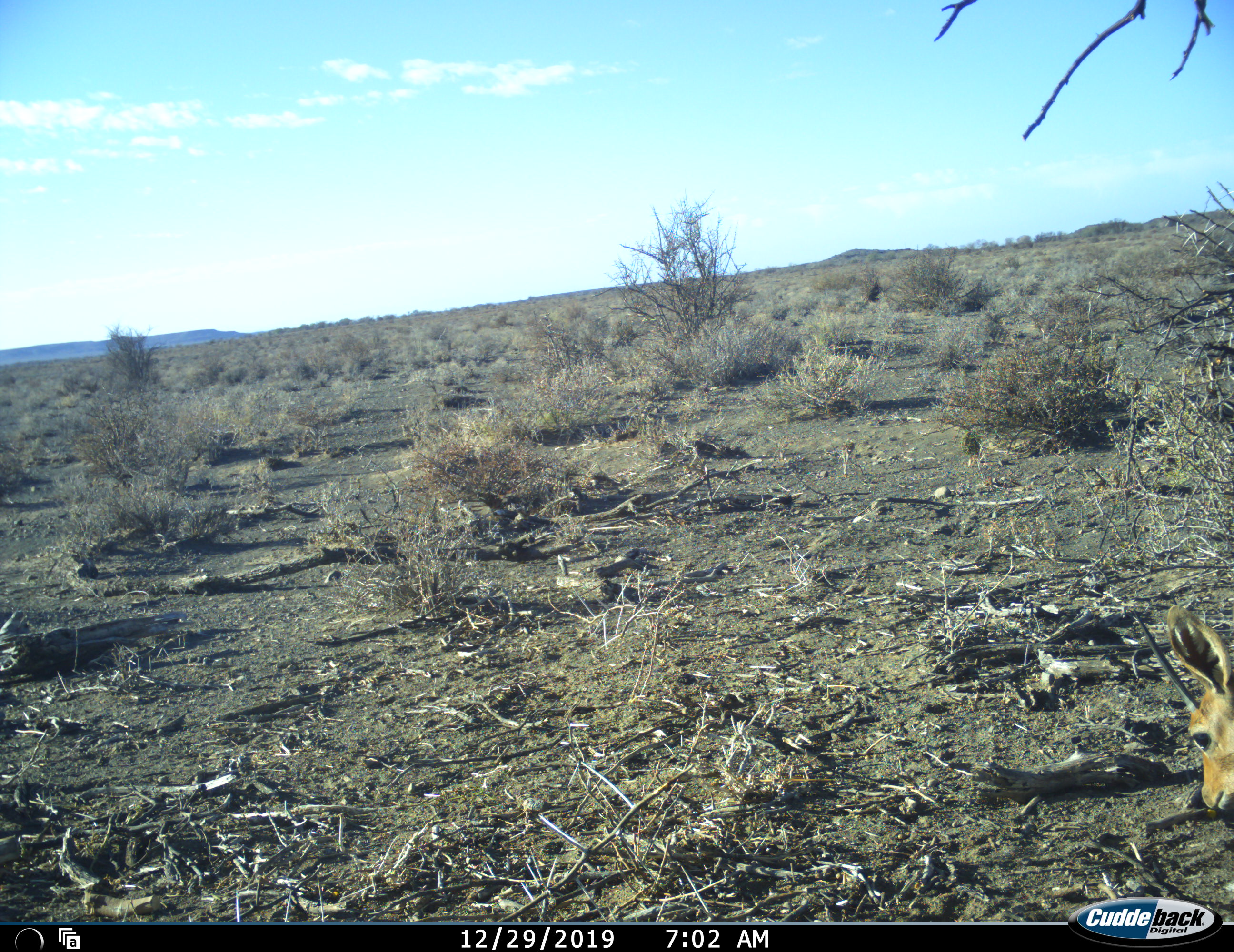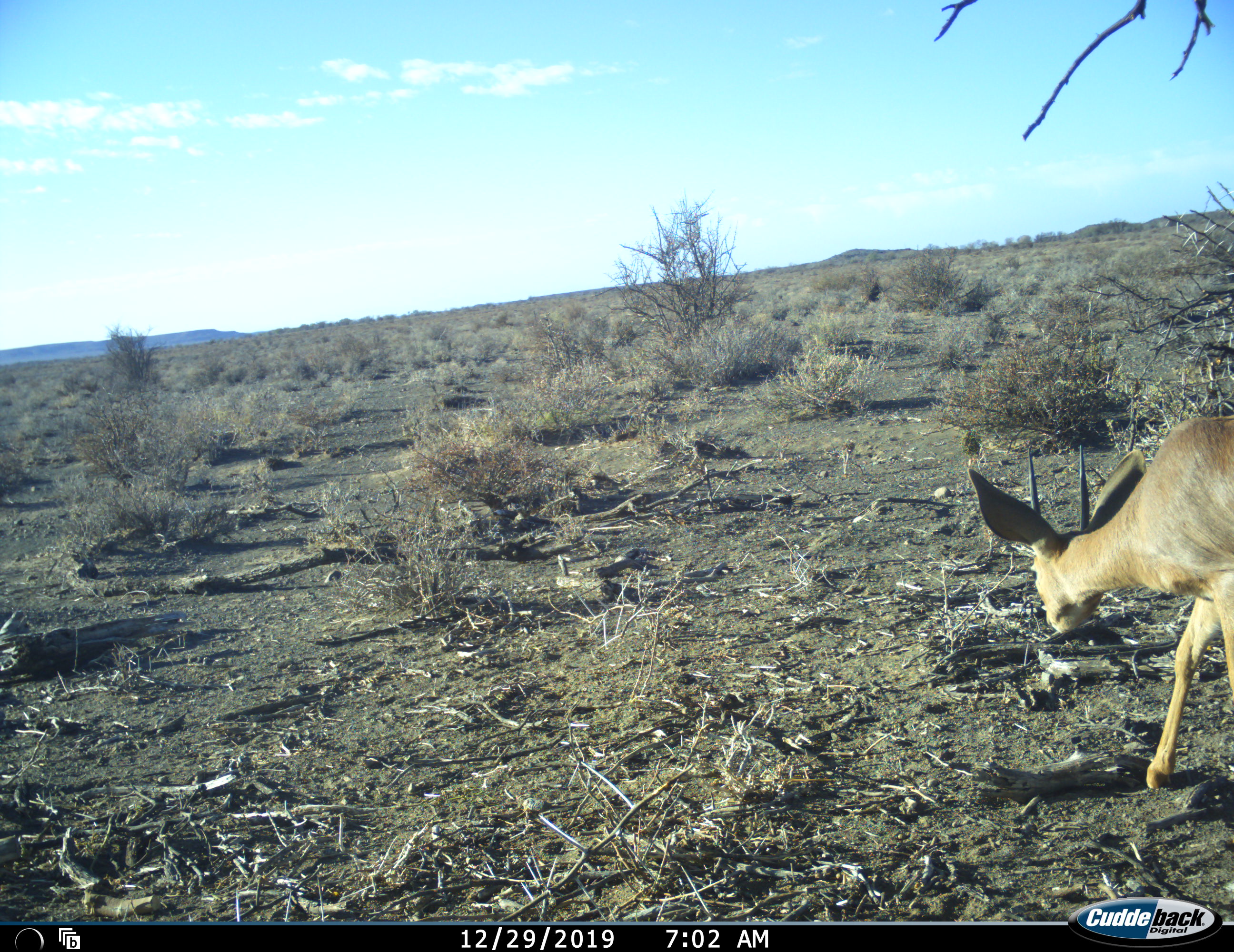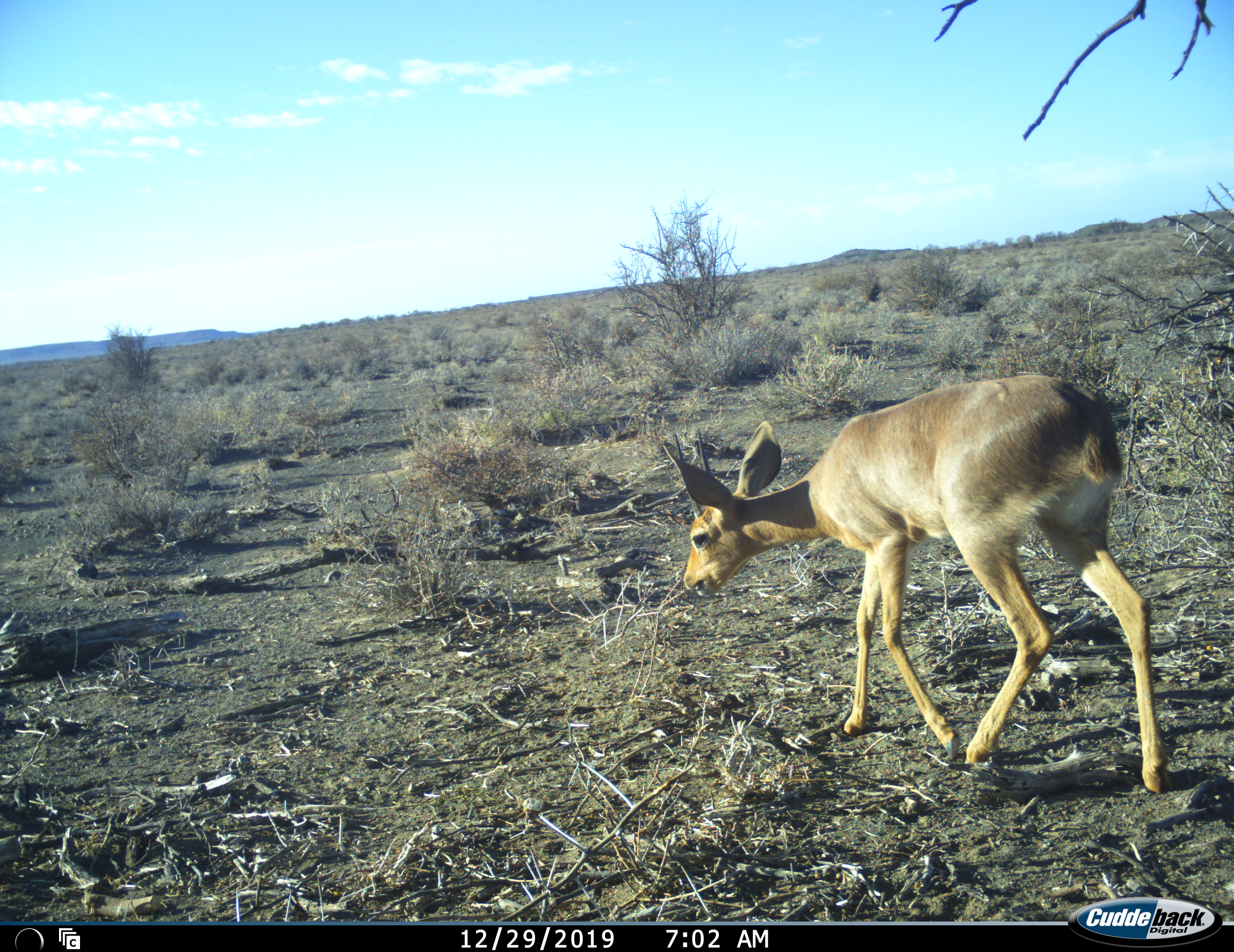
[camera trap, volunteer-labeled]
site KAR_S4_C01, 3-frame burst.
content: unidentified animal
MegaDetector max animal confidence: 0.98